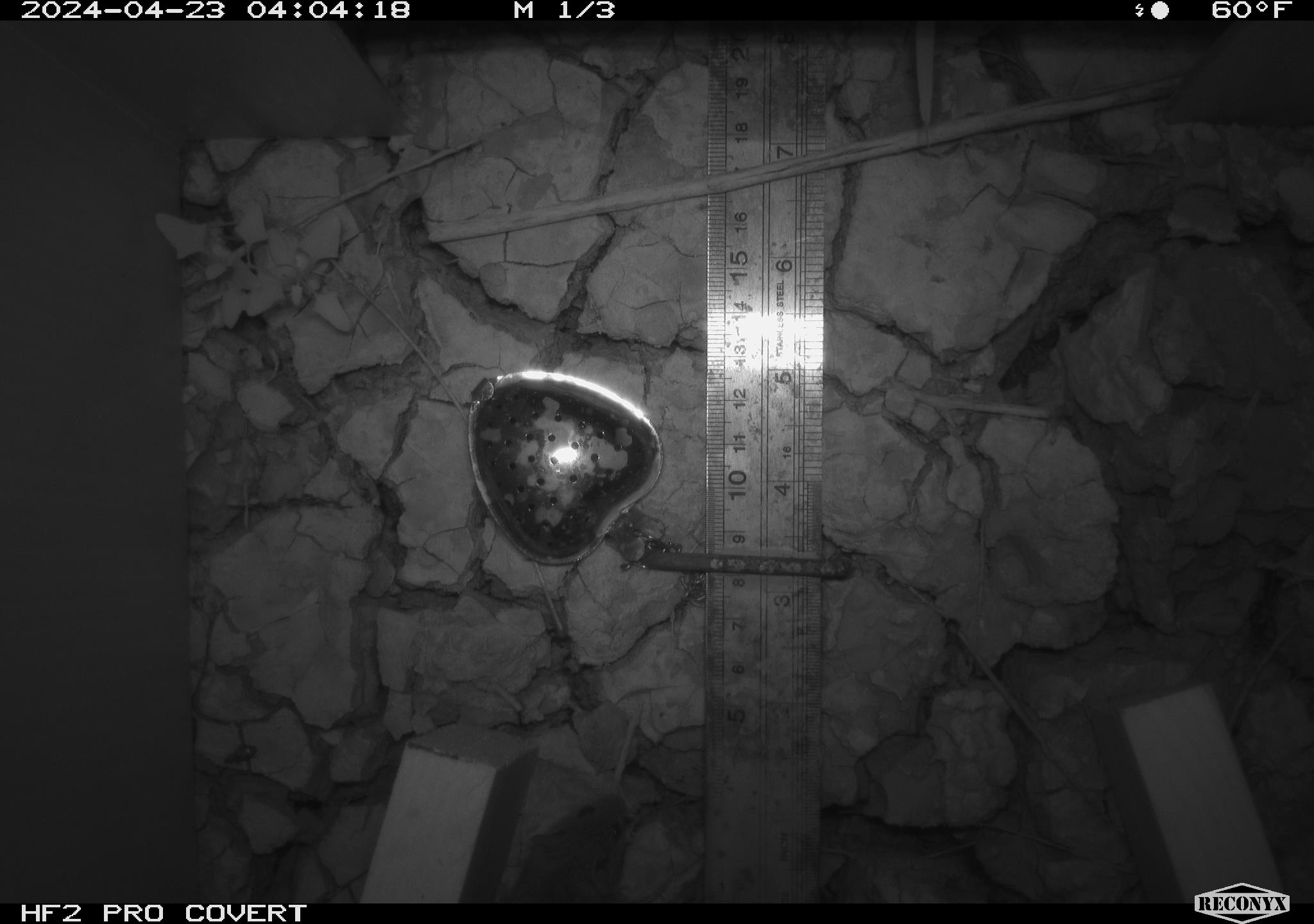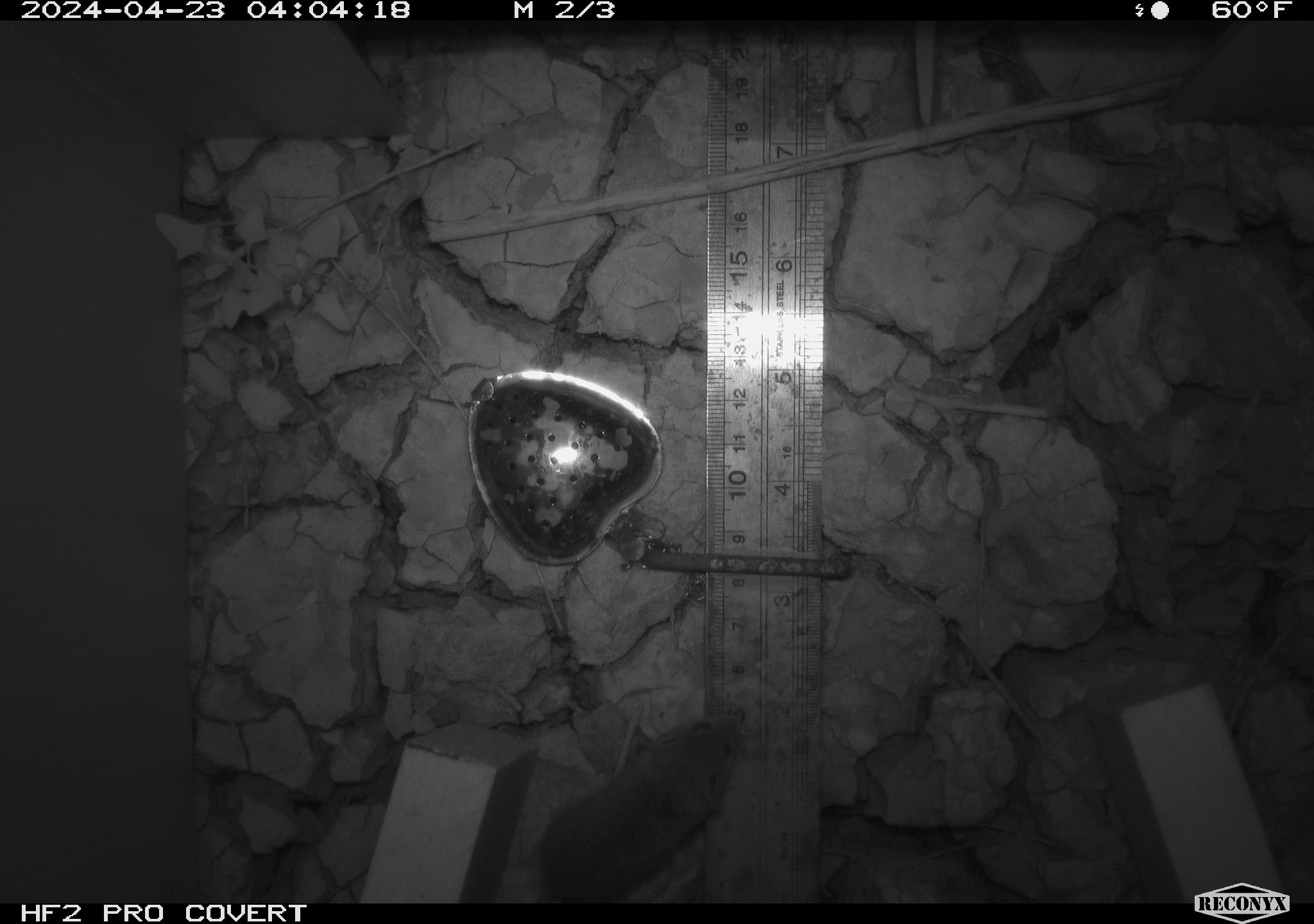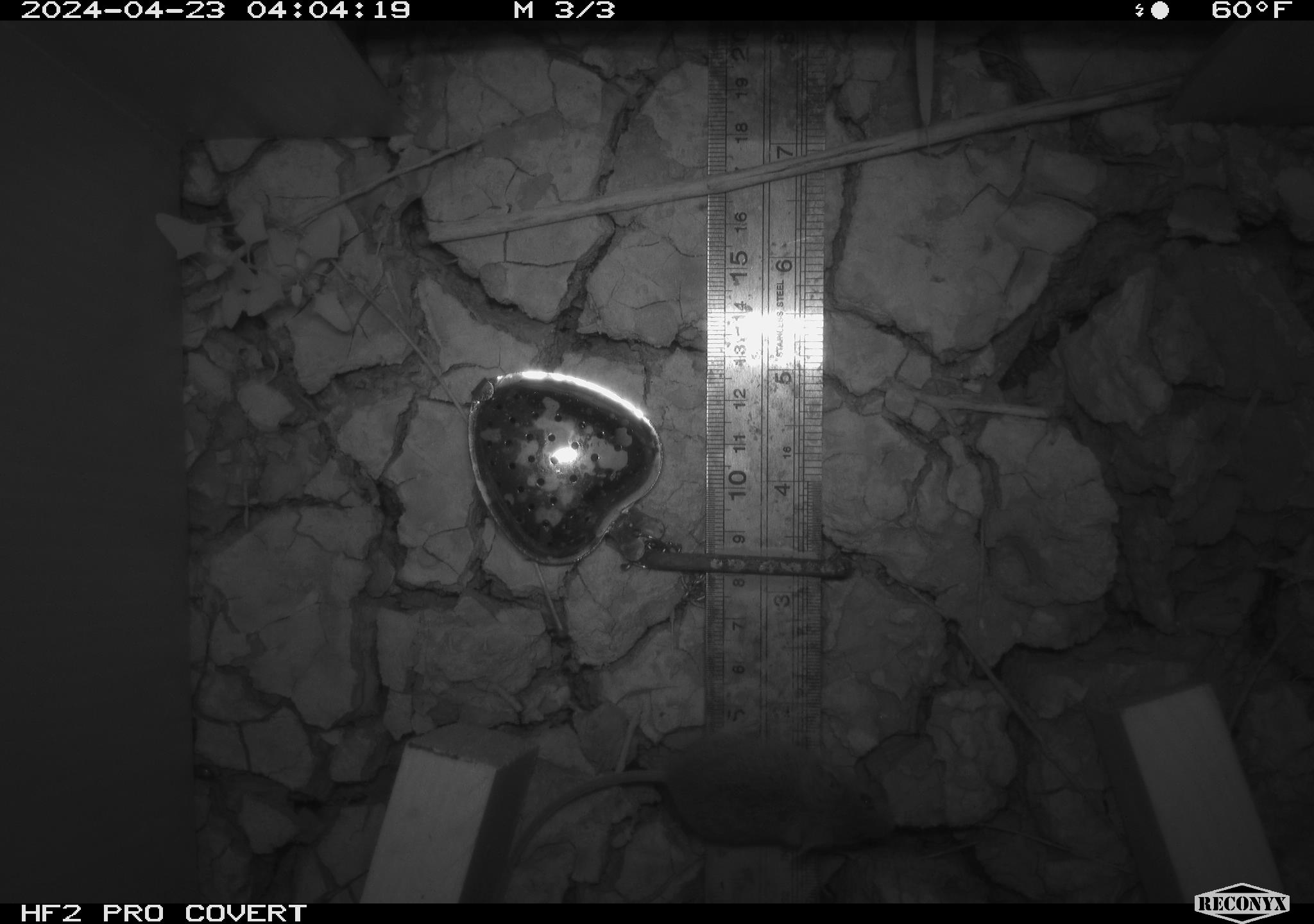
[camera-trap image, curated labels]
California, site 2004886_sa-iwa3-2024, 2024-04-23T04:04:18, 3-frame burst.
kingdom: Animalia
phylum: Chordata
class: Mammalia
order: Rodentia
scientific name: Rodentia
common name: mouse species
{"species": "mouse species (Rodentia)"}